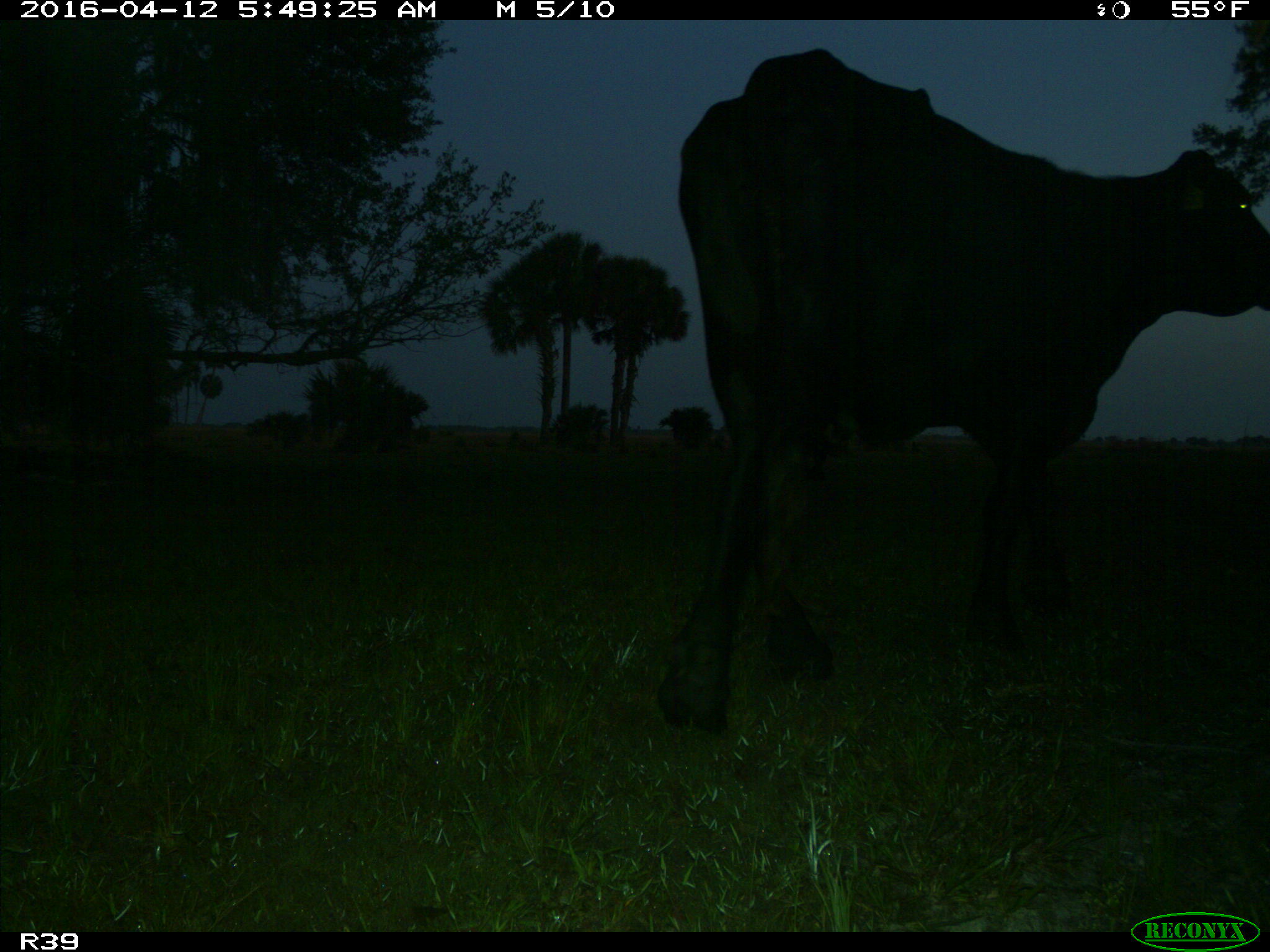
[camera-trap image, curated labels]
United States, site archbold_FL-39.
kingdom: Animalia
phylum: Chordata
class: Mammalia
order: Artiodactyla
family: Bovidae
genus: Bos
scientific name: Bos taurus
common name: domestic cow